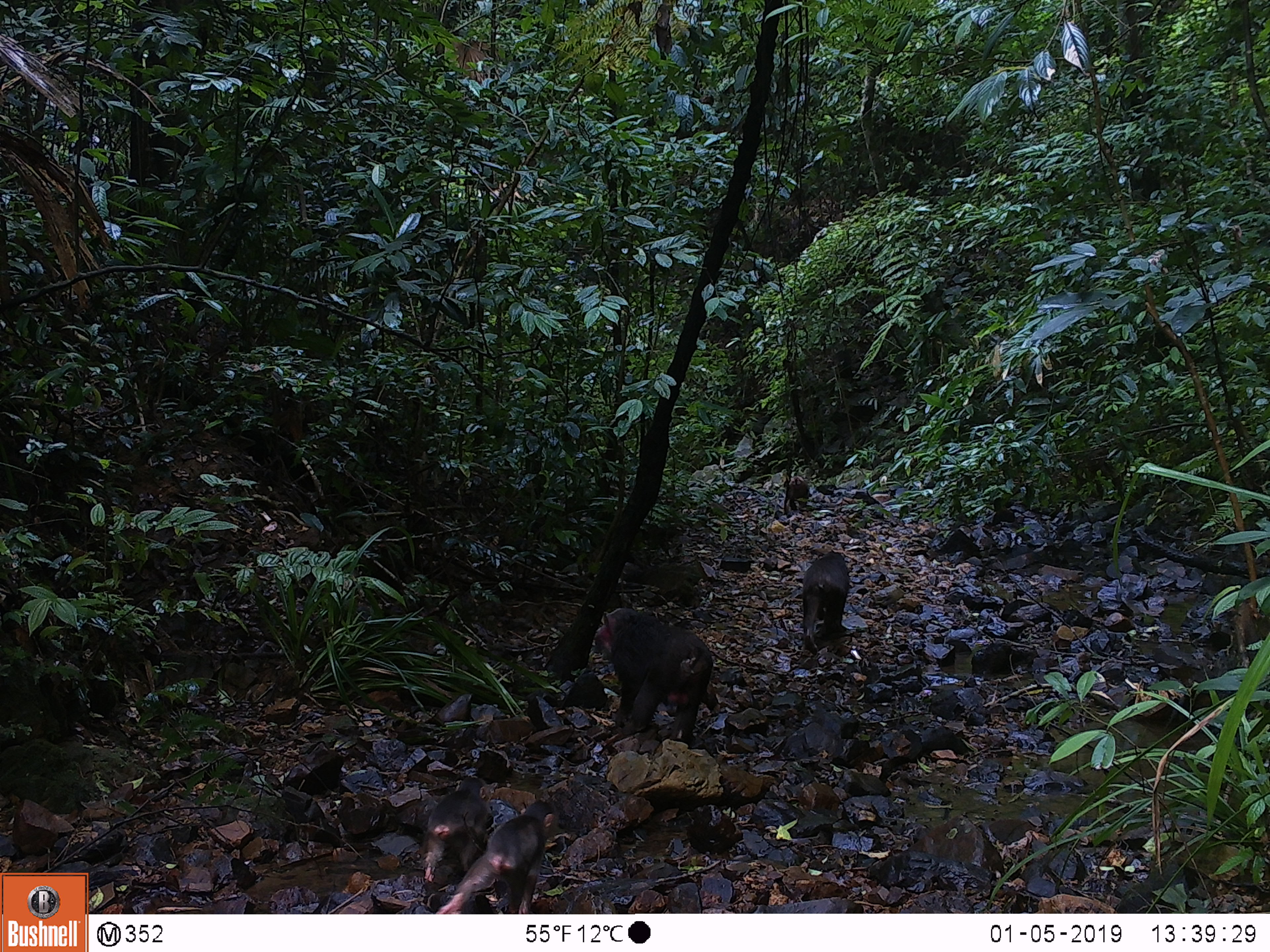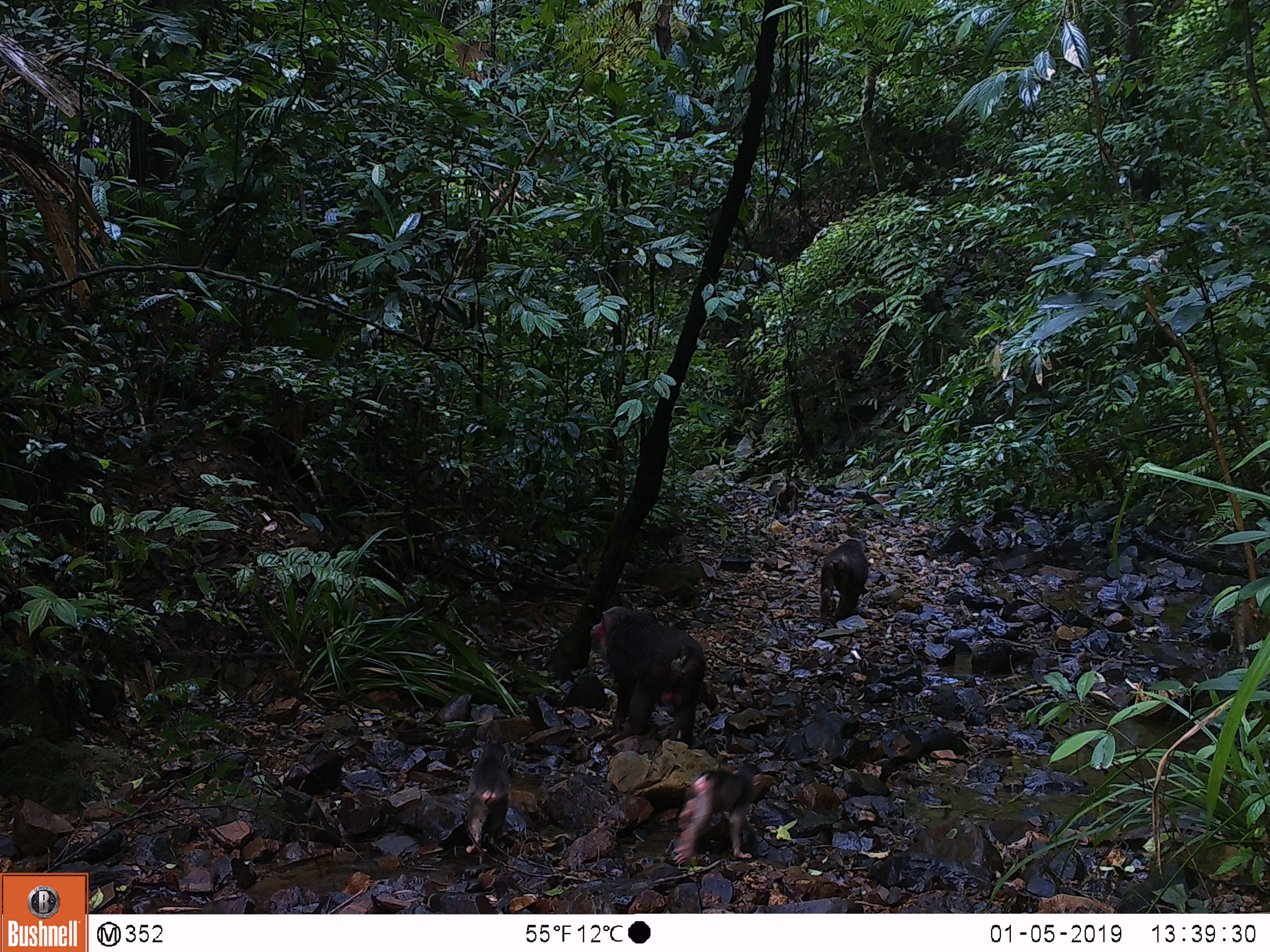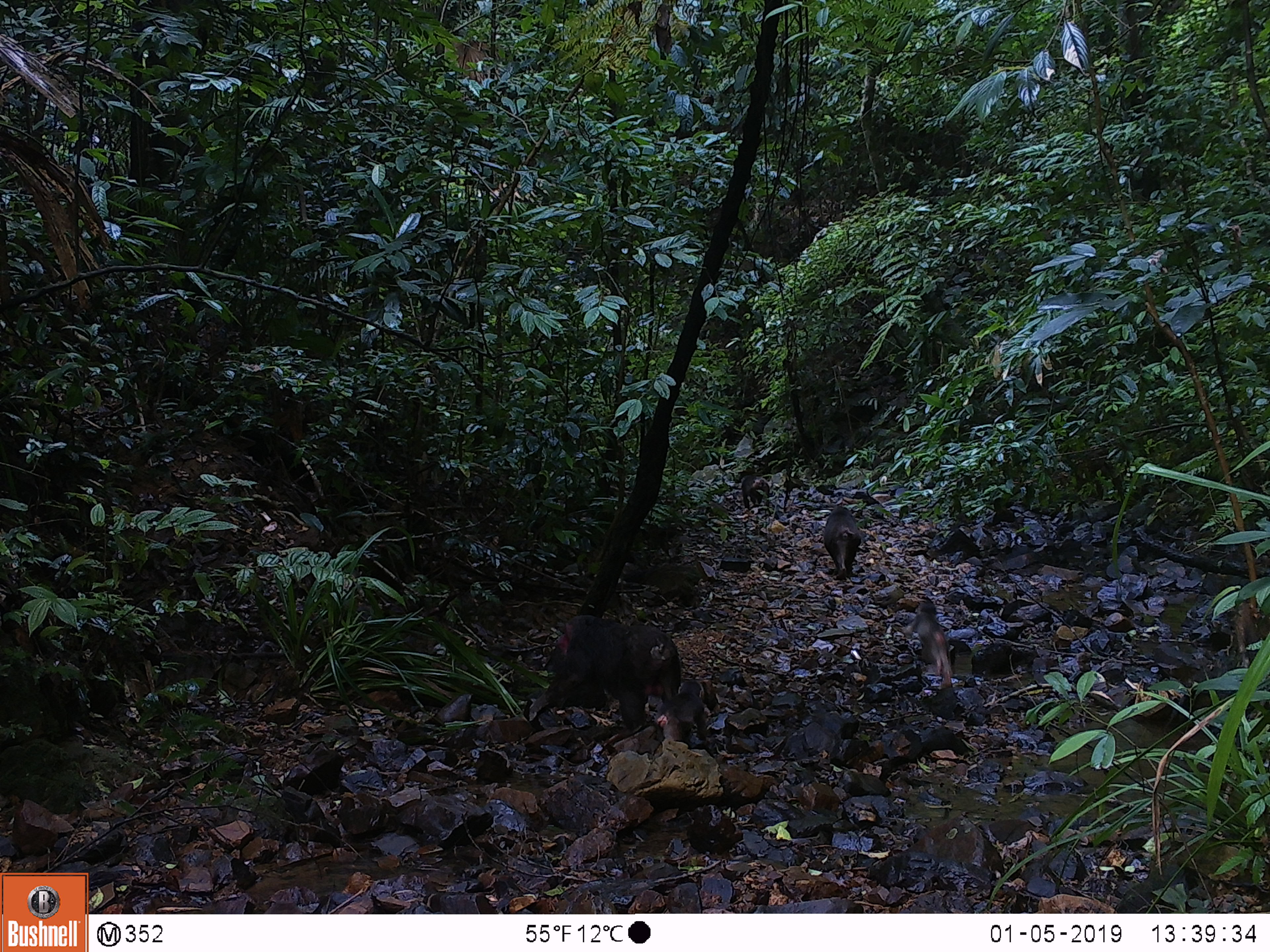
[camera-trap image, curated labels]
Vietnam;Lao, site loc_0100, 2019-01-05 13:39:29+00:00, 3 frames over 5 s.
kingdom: Animalia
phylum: Chordata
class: Mammalia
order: Primates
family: Cercopithecidae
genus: Macaca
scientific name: Macaca arctoides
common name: stump-tailed macaque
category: stump tailed macaque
Stump tailed macaque (stump-tailed macaque) (Macaca arctoides). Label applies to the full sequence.